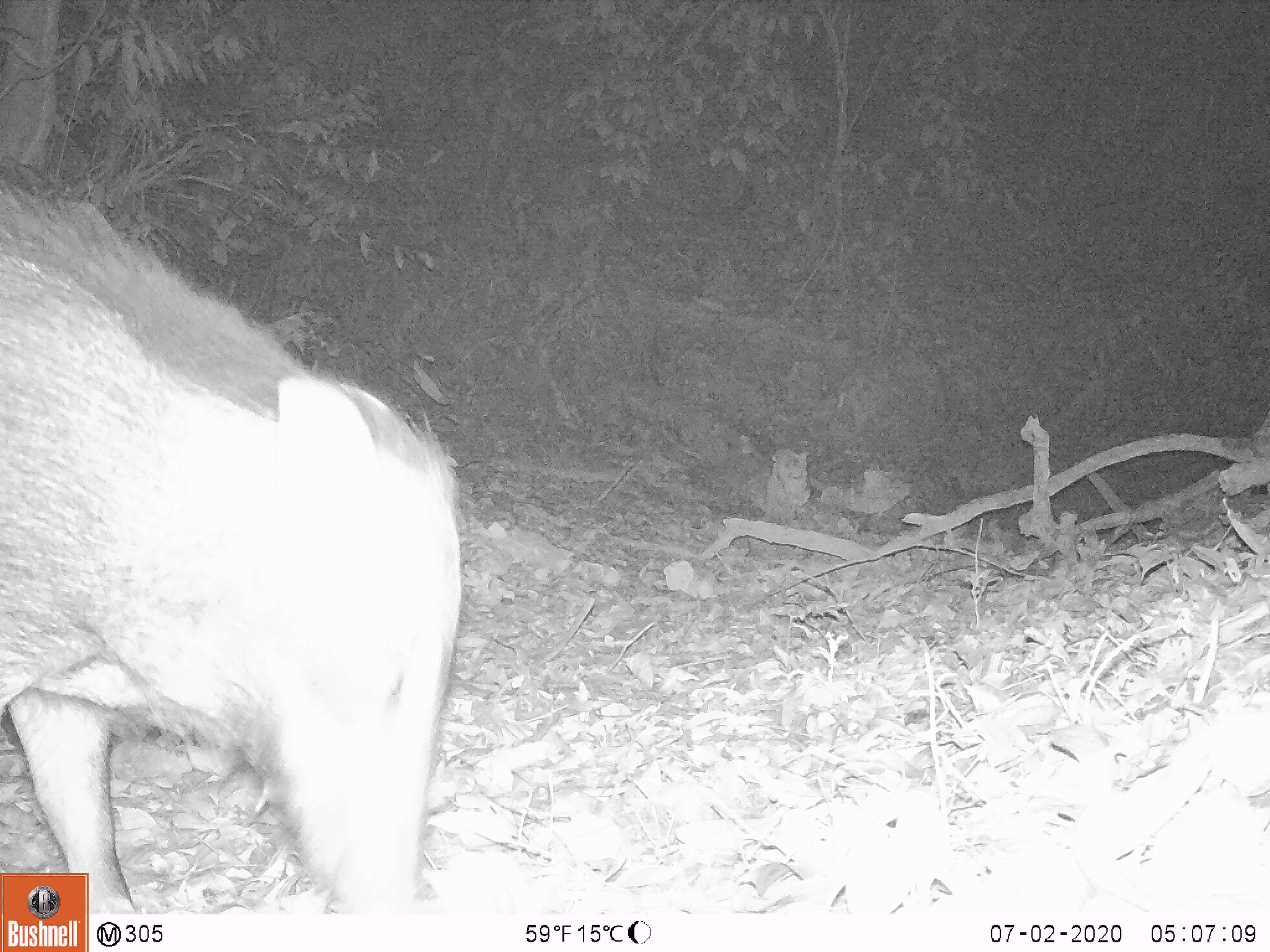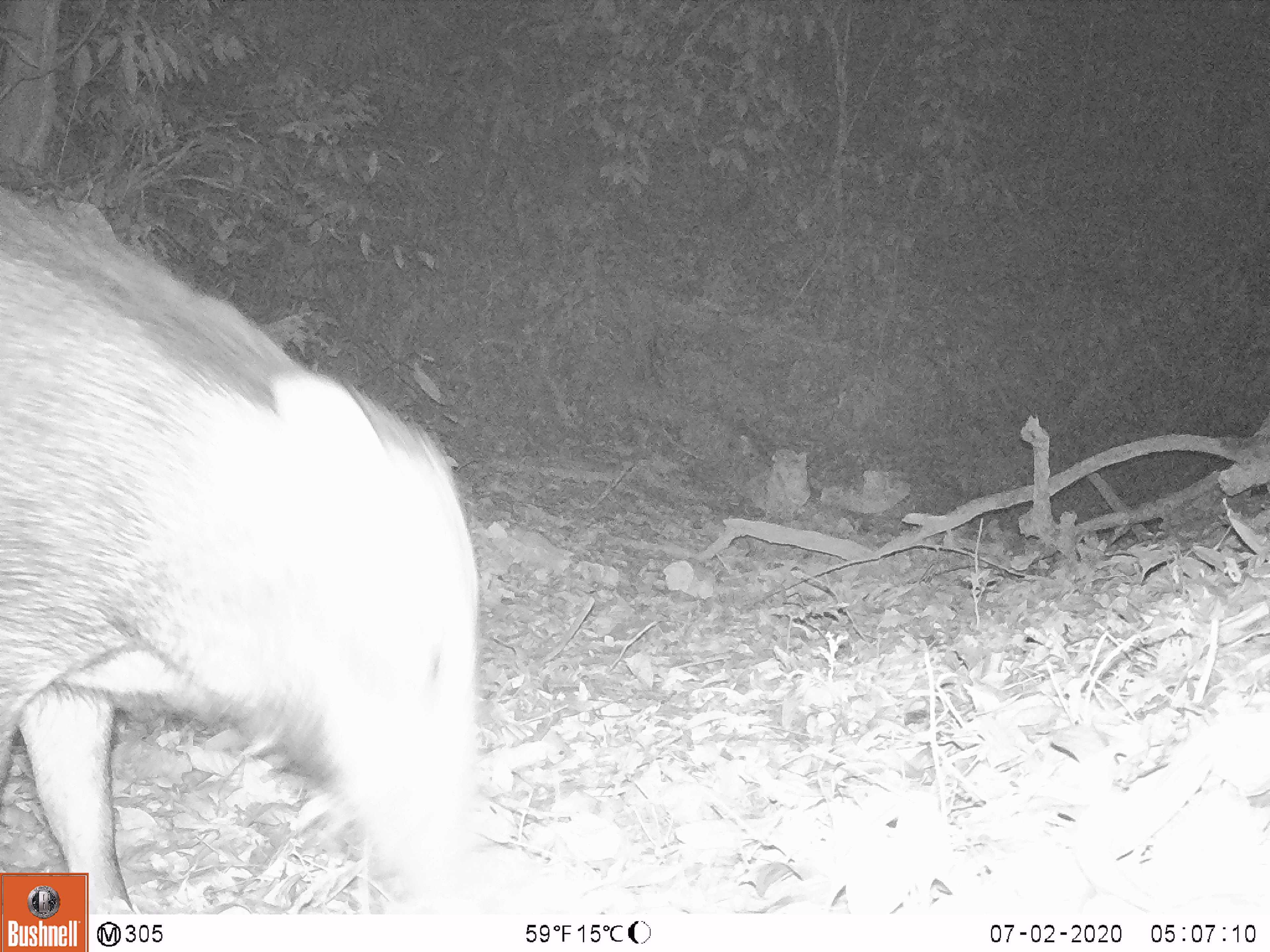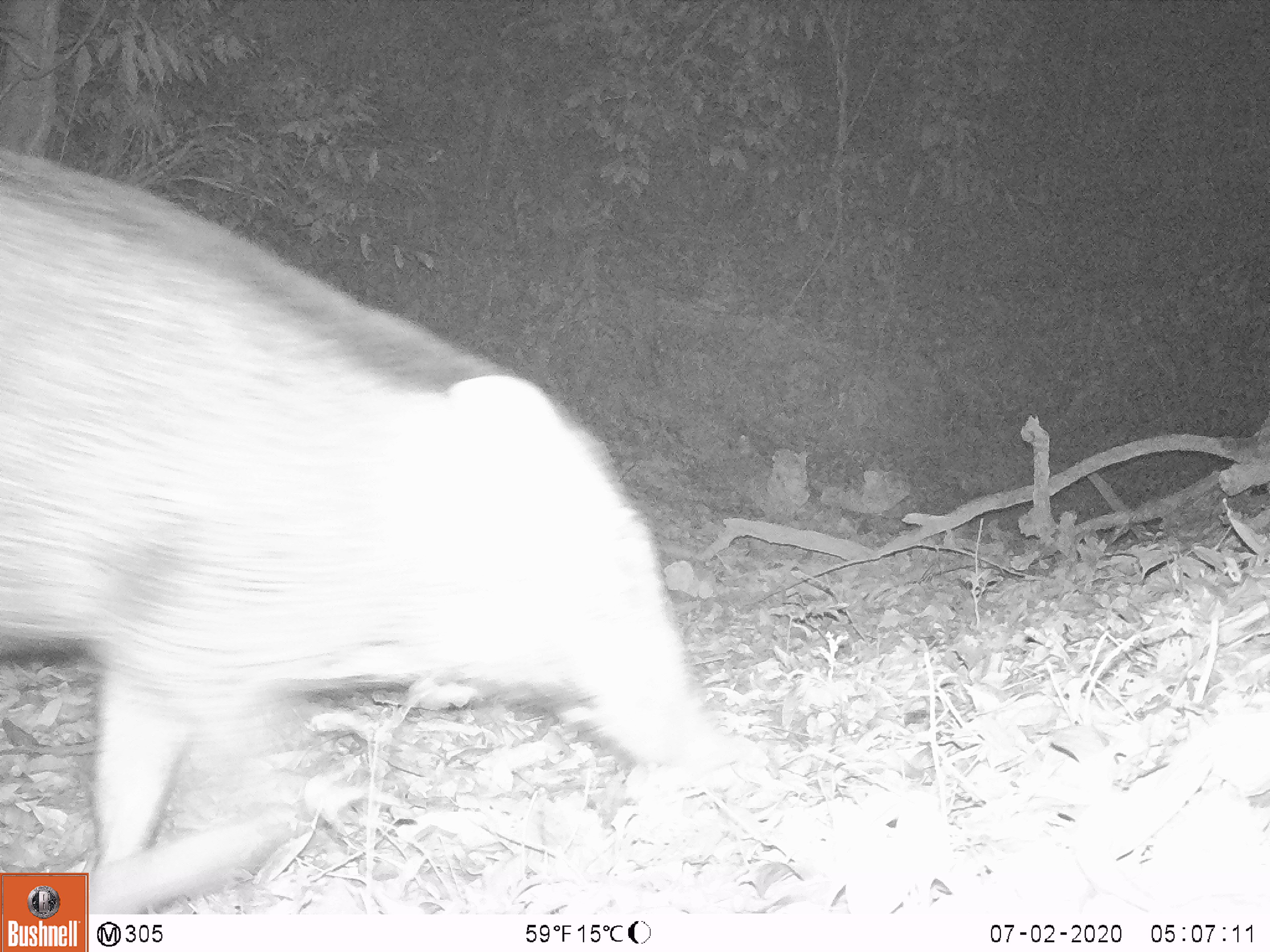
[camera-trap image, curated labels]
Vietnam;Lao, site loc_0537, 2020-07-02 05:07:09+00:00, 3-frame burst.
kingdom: Animalia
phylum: Chordata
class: Mammalia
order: Artiodactyla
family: Suidae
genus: Sus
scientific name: Sus scrofa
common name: eurasian wild pig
Eurasian wild pig (Sus scrofa). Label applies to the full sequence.